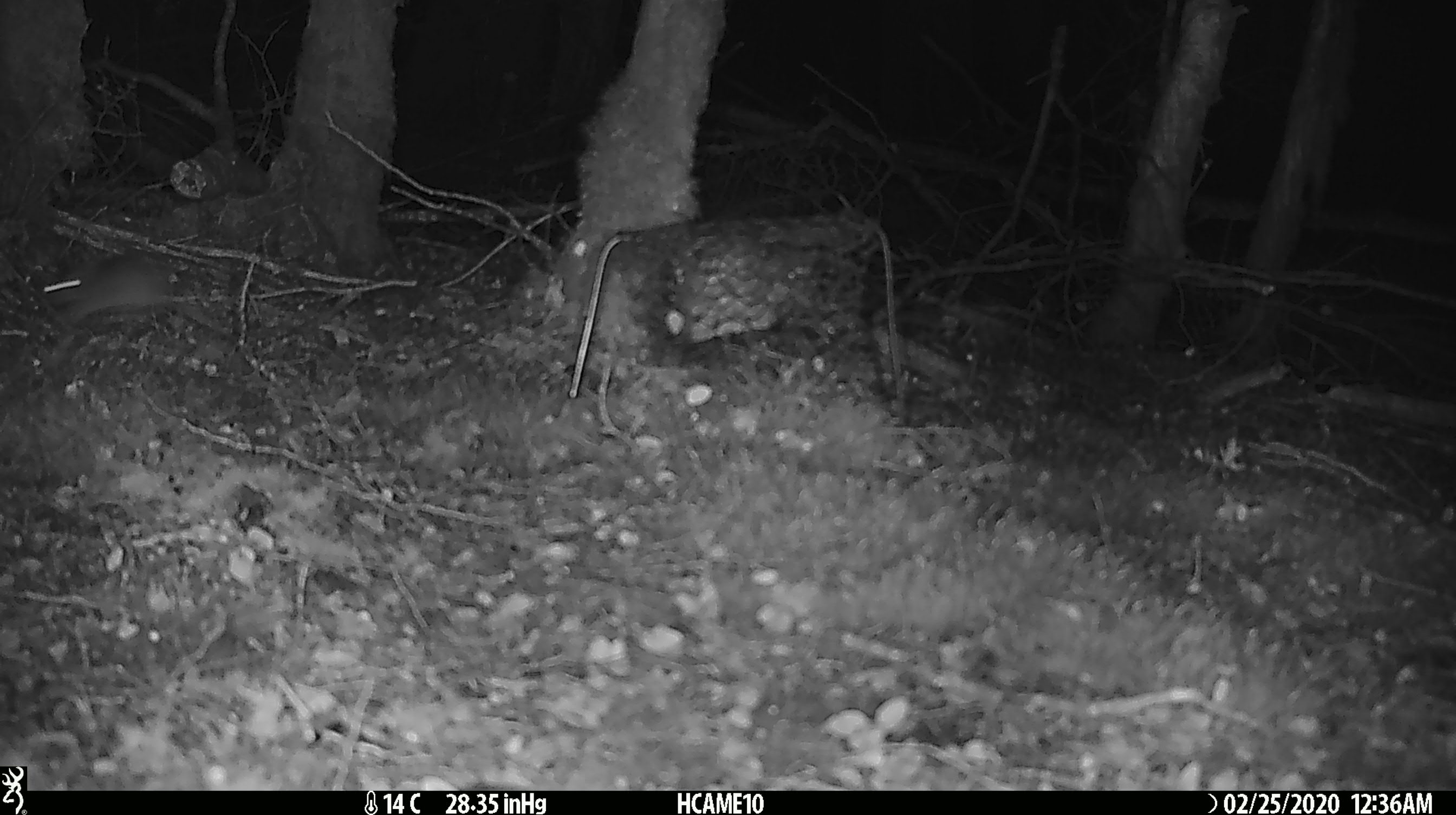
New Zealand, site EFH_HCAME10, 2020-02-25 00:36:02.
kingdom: Animalia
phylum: Chordata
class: Mammalia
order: Rodentia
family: Muridae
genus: Mus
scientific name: Mus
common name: mouse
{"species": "mouse (Mus)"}